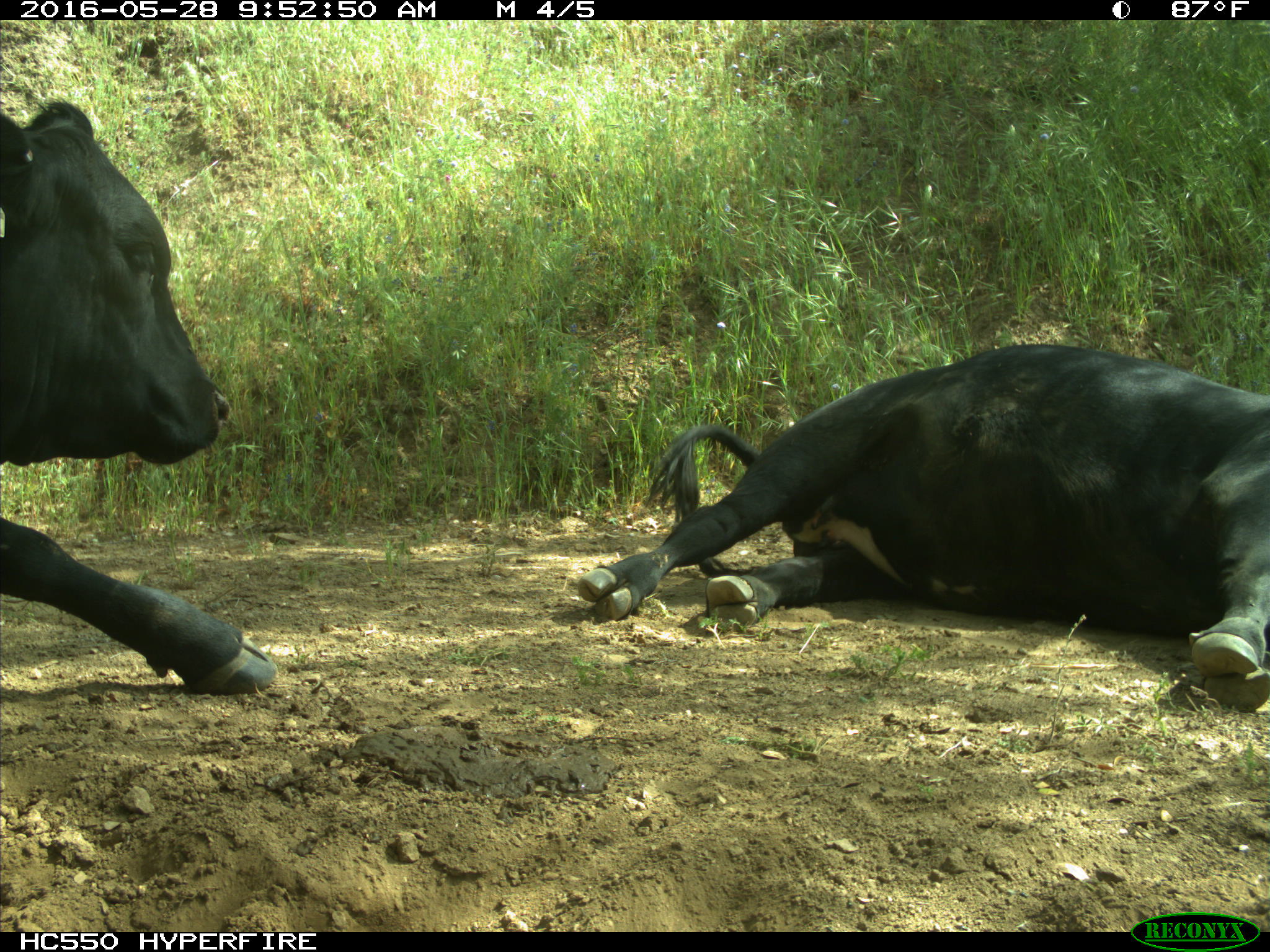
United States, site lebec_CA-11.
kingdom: Animalia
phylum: Chordata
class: Mammalia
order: Artiodactyla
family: Bovidae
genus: Bos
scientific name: Bos taurus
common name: domestic cow